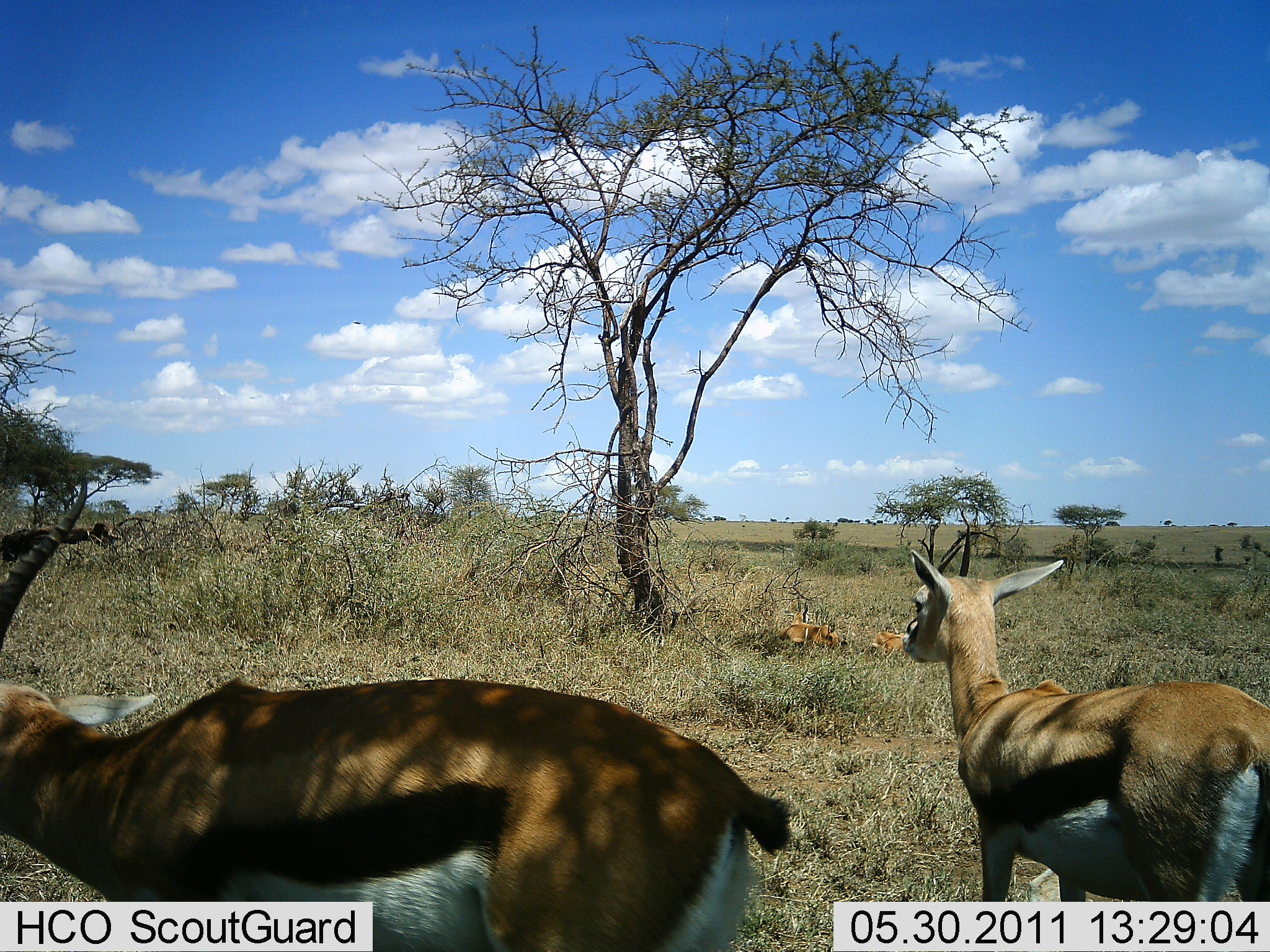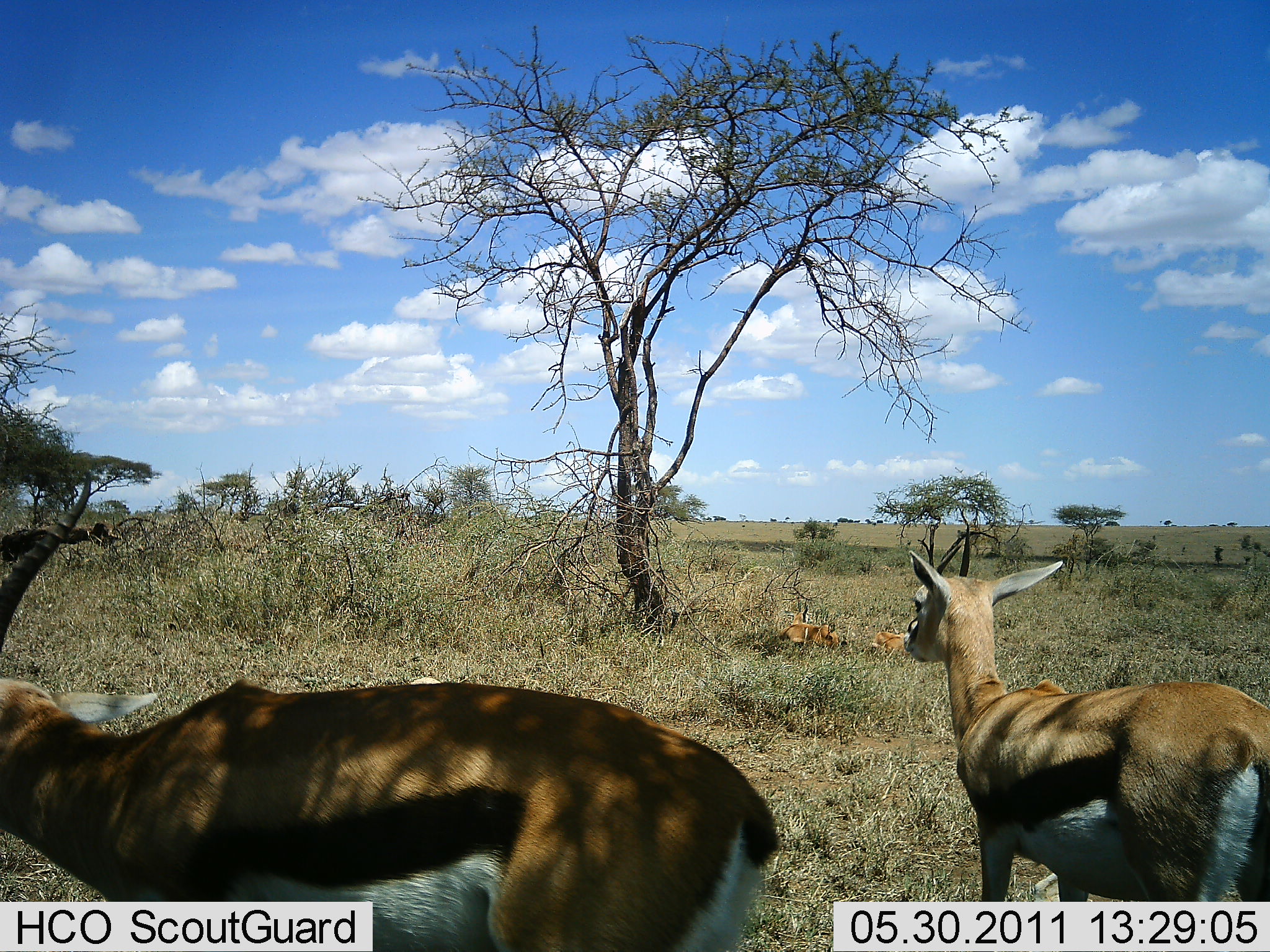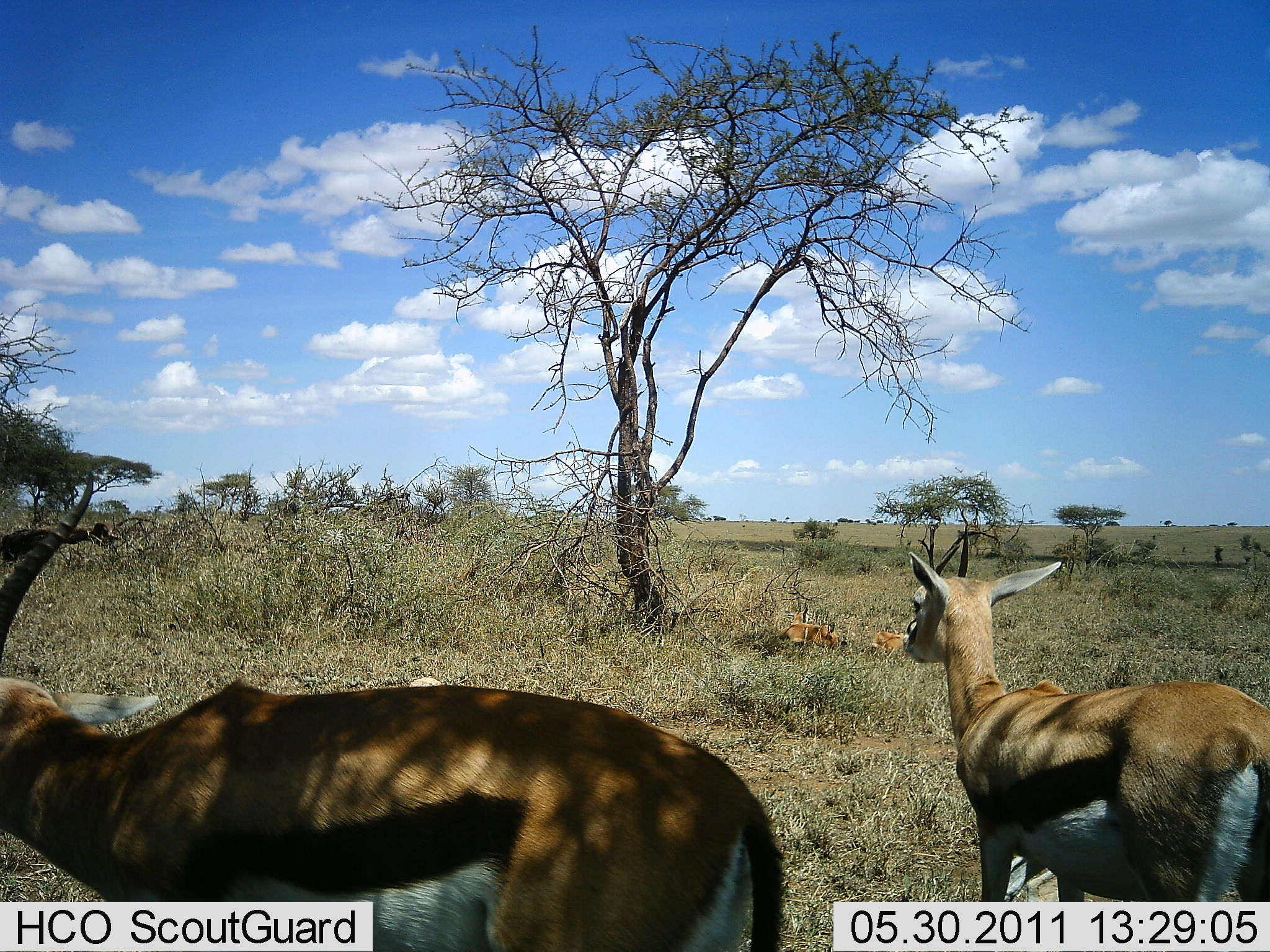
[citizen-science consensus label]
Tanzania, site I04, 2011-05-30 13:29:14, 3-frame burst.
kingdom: Animalia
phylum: Chordata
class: Mammalia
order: Artiodactyla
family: Bovidae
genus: Eudorcas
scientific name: Eudorcas thomsonii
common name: thomson's gazelle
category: gazellethomsons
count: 4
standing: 82%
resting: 91%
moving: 9%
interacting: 0%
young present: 9%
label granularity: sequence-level